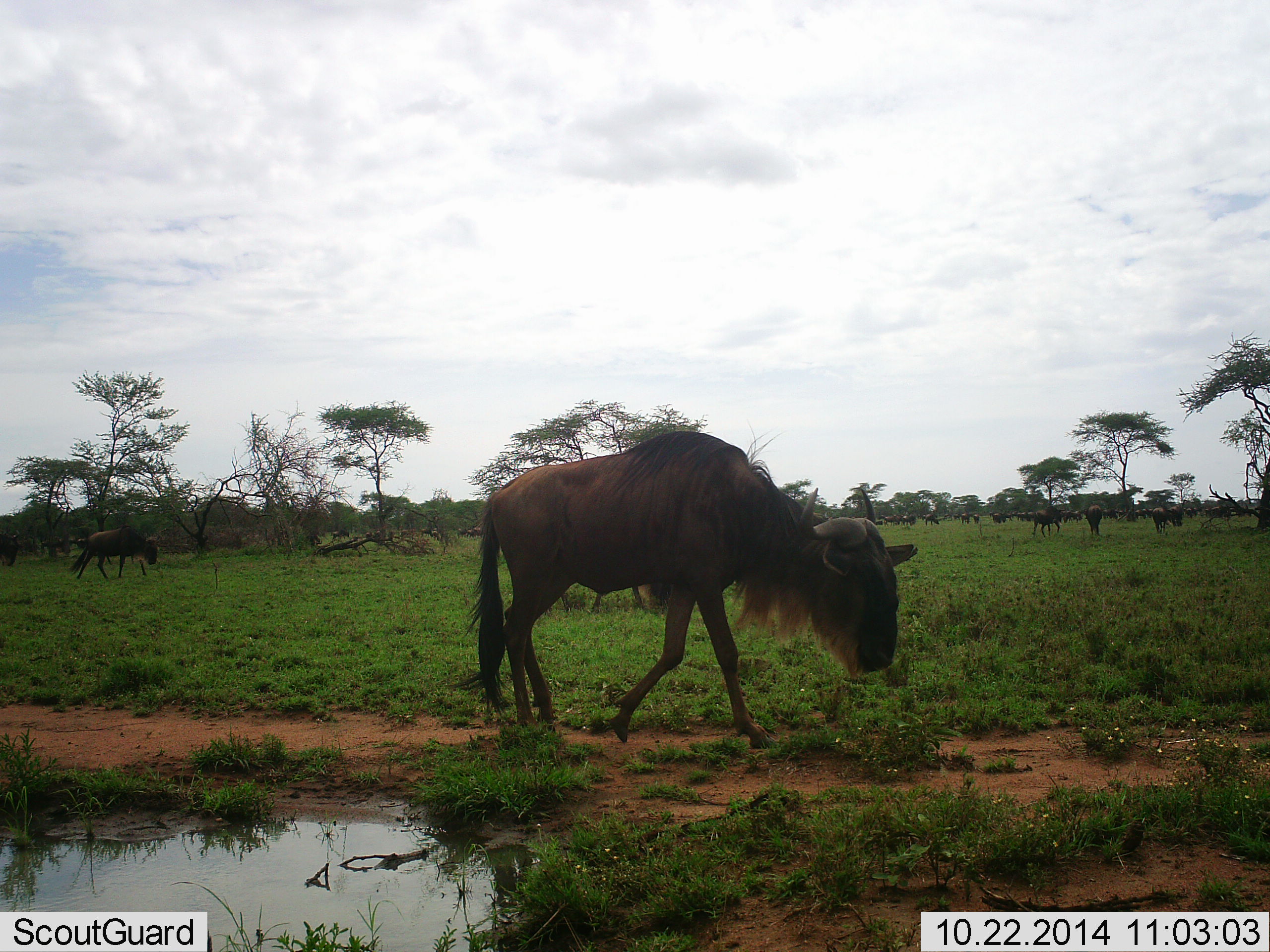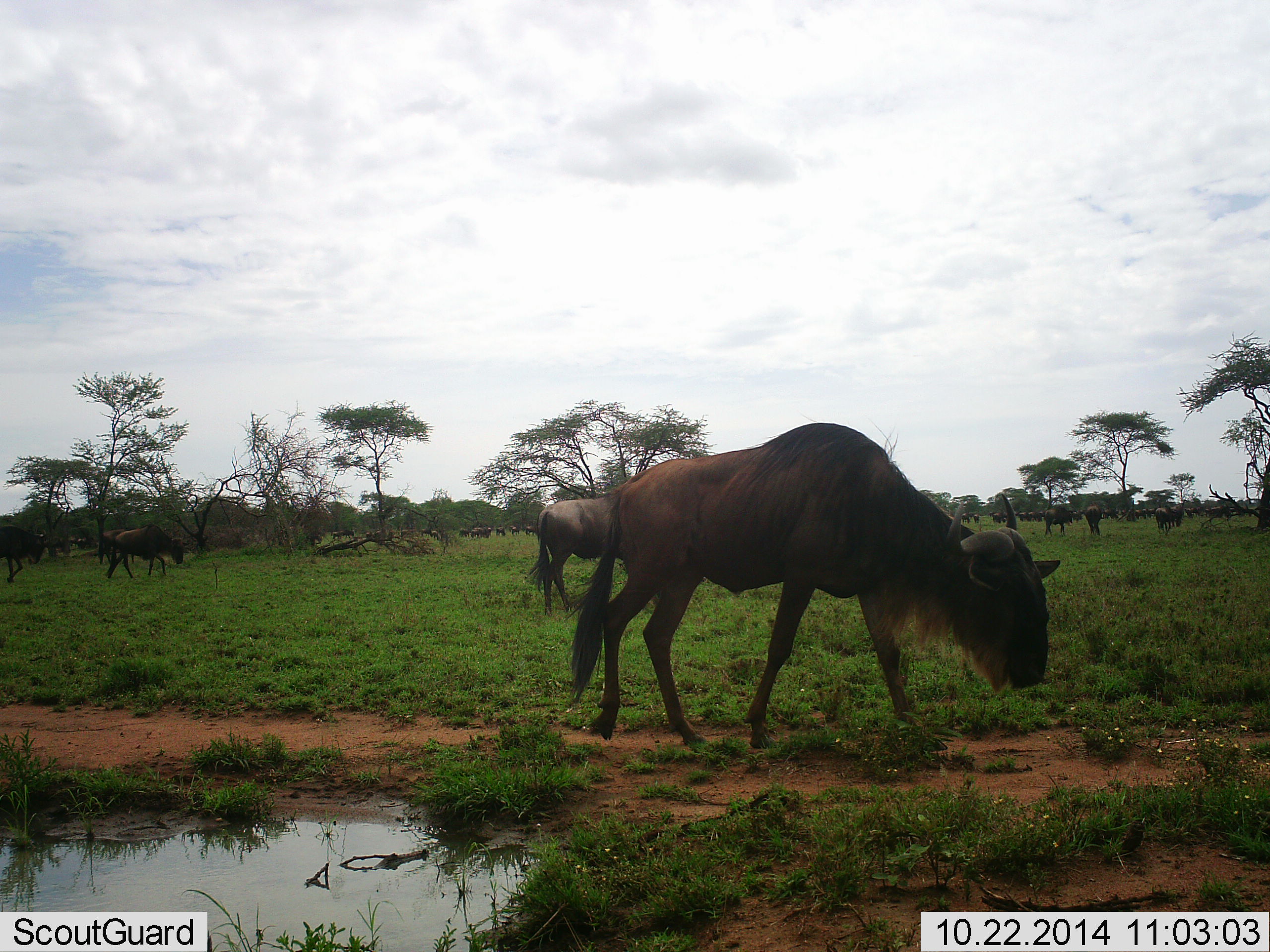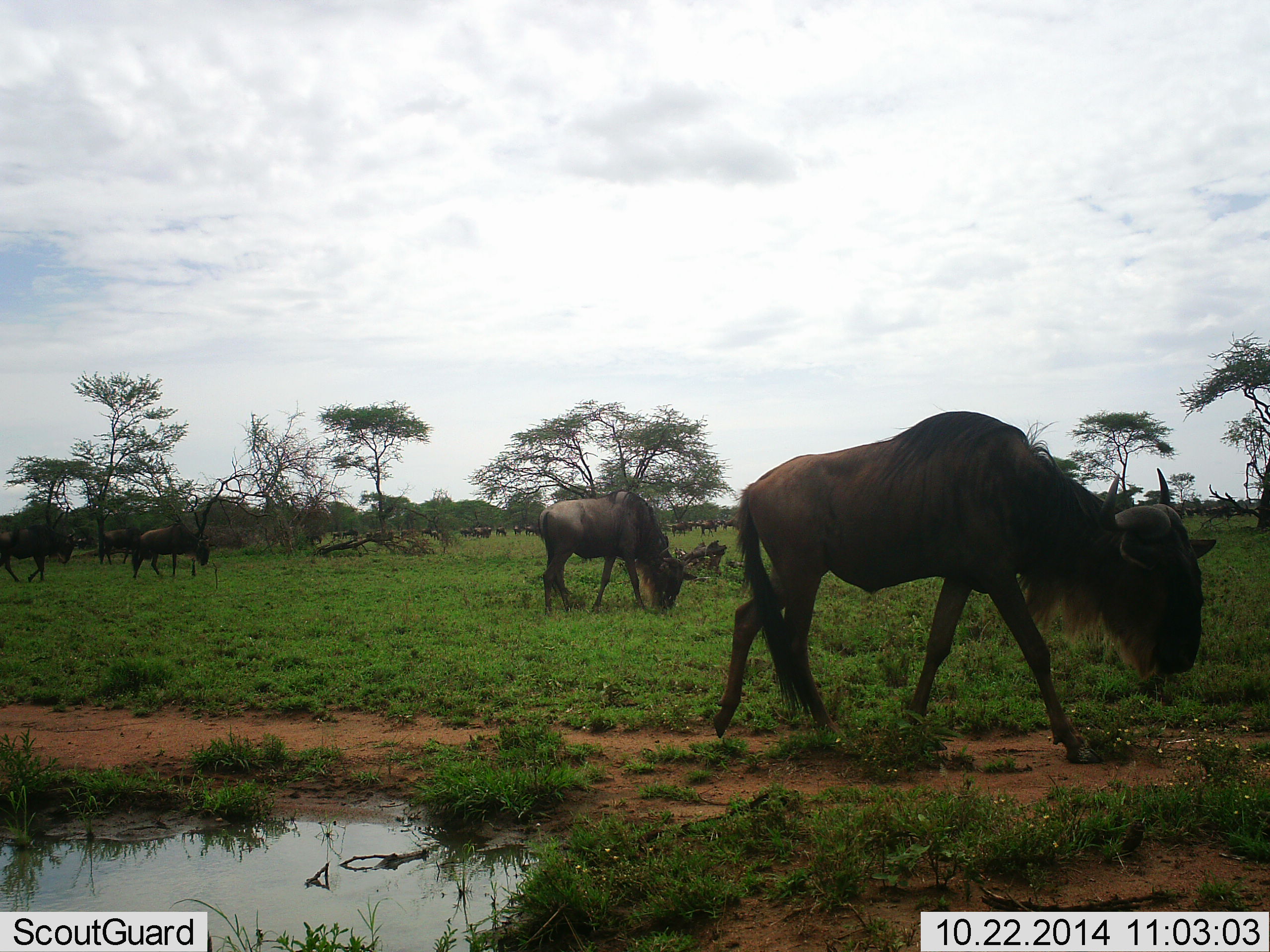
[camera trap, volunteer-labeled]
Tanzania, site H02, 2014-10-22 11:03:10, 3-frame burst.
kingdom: Animalia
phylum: Chordata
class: Mammalia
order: Artiodactyla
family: Bovidae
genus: Connochaetes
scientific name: Connochaetes taurinus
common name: blue wildebeest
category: wildebeest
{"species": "wildebeest (blue wildebeest) (Connochaetes taurinus)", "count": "11-50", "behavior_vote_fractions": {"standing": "40%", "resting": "0%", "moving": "100%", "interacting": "0%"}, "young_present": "0%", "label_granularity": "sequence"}